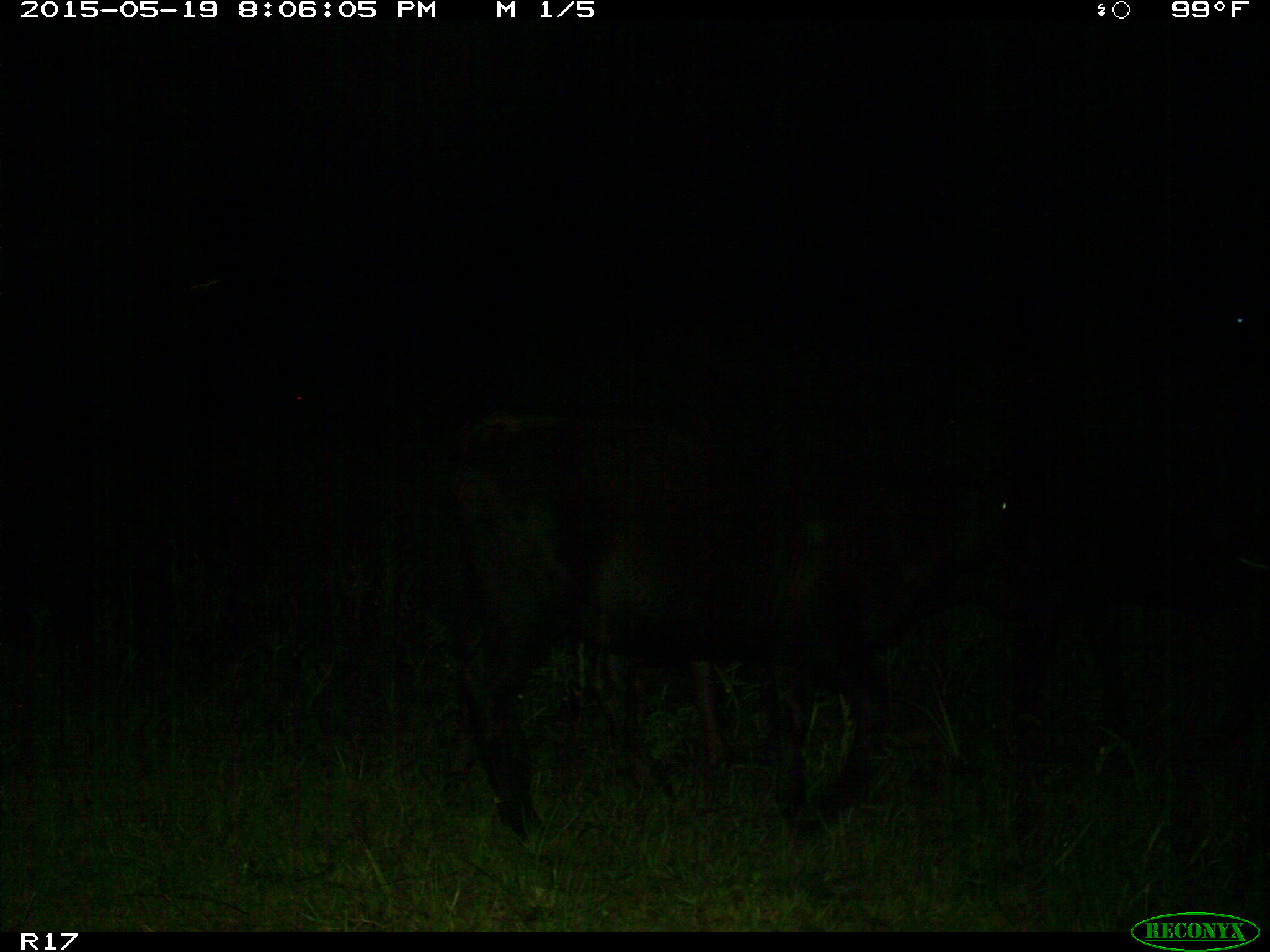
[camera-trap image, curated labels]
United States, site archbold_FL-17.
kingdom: Animalia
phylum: Chordata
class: Mammalia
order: Artiodactyla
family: Bovidae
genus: Bos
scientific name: Bos taurus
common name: domestic cow